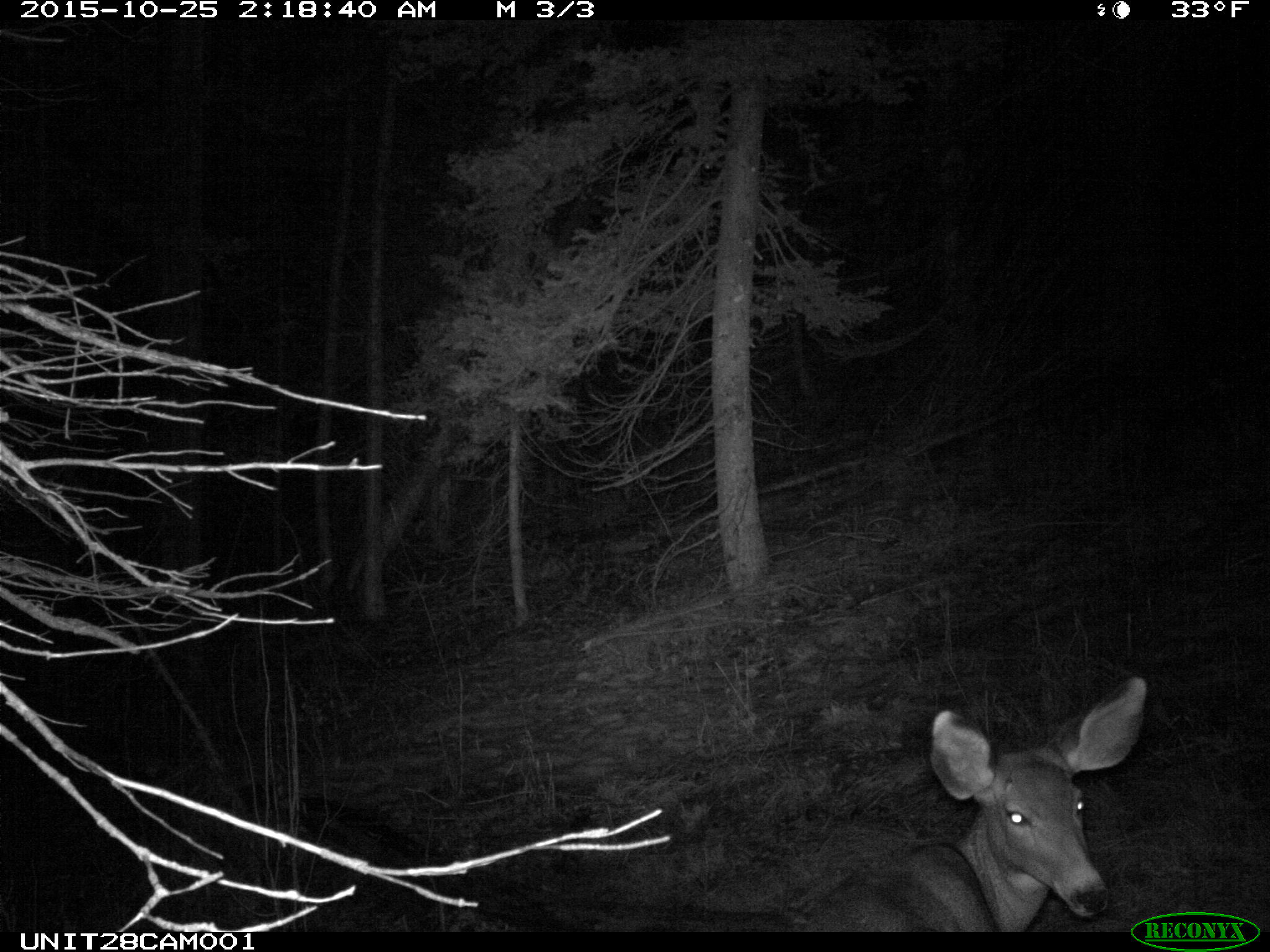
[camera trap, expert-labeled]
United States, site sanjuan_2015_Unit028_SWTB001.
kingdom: Animalia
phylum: Chordata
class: Mammalia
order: Artiodactyla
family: Cervidae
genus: Odocoileus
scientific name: Odocoileus hemionus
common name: mule deer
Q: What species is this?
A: Odocoileus hemionus (mule deer).